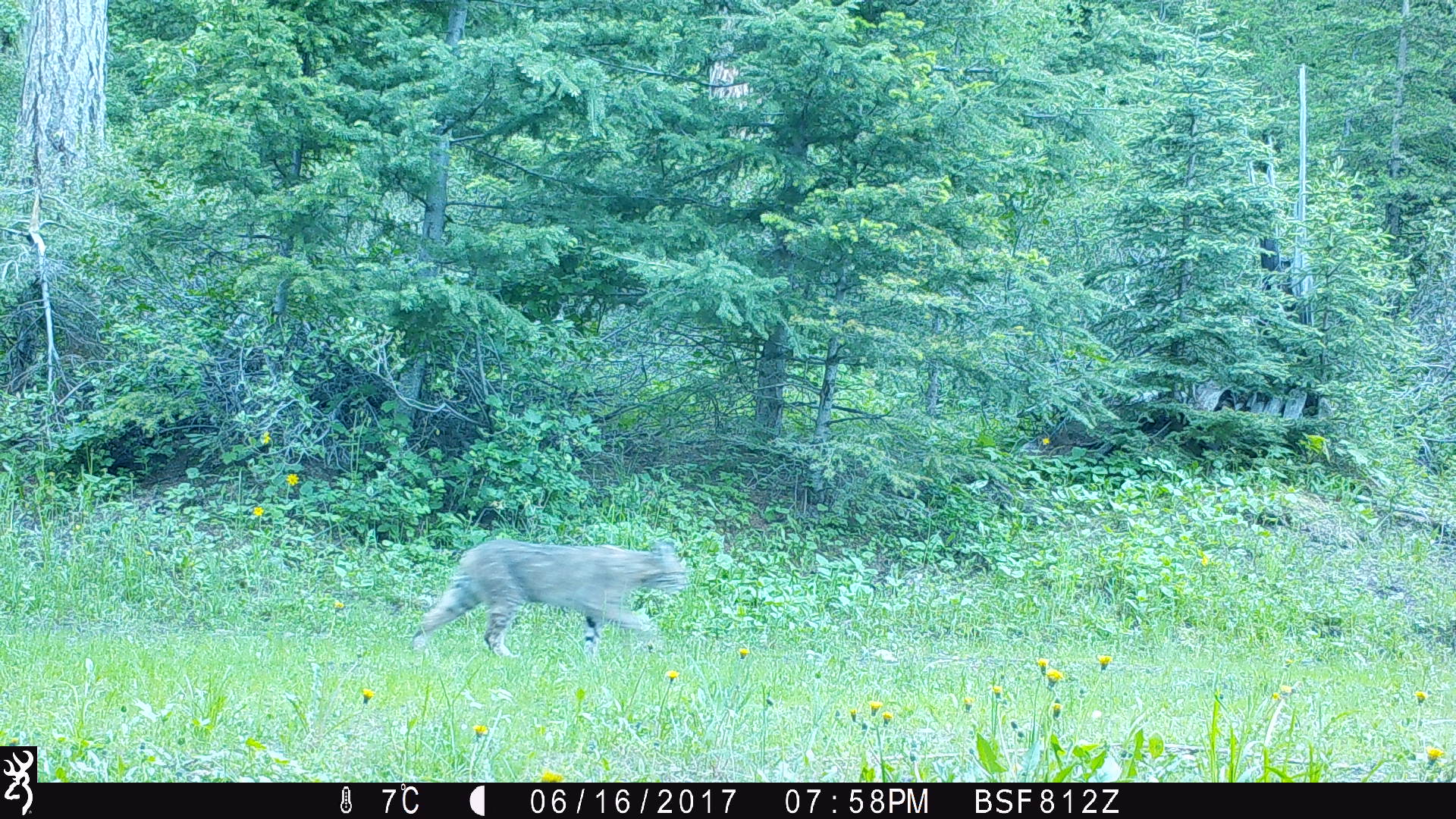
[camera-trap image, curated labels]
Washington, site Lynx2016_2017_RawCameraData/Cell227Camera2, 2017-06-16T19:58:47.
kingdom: Animalia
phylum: Chordata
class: Mammalia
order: Carnivora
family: Felidae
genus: Lynx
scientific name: Lynx rufus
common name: bobcat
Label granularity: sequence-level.